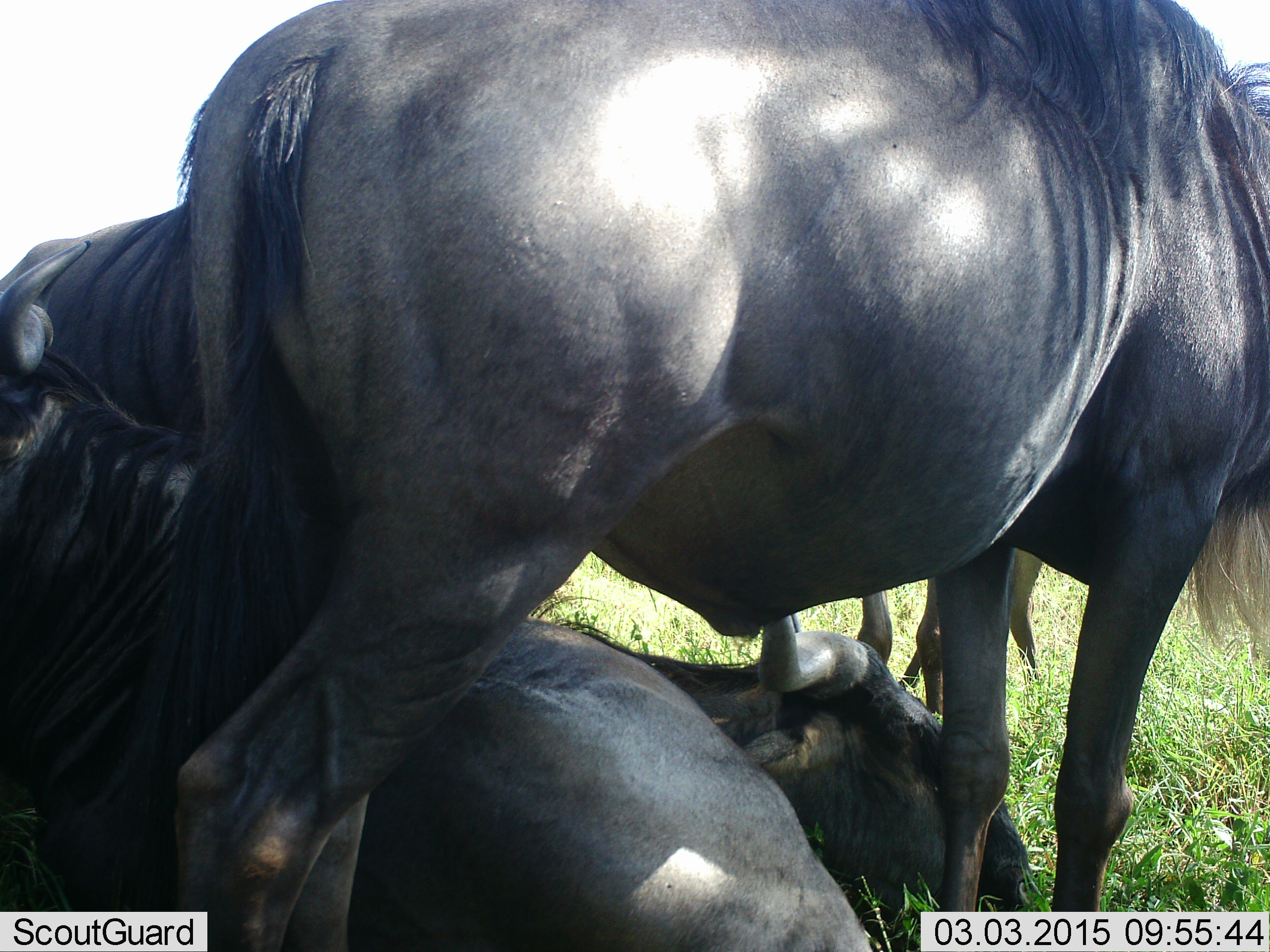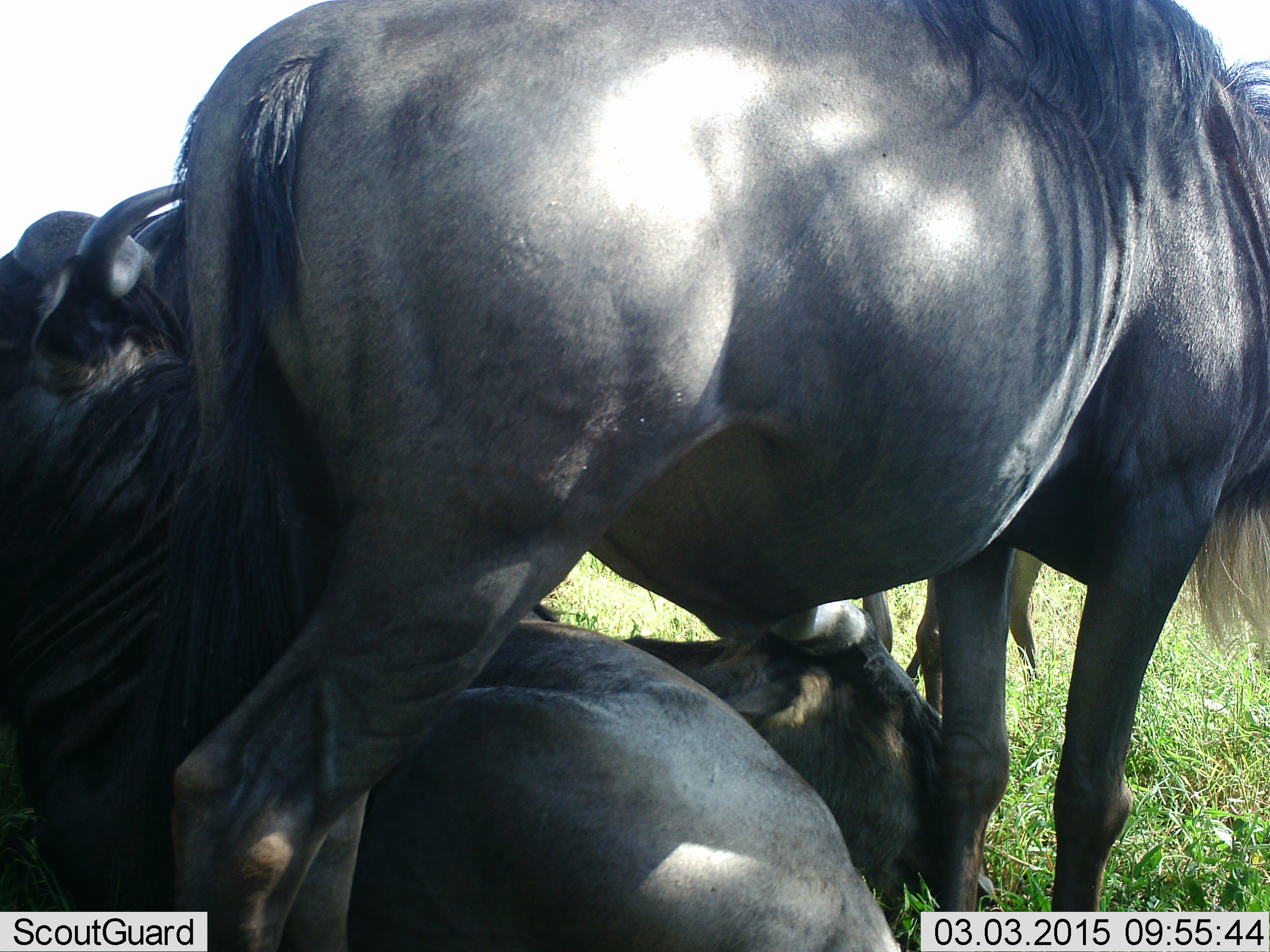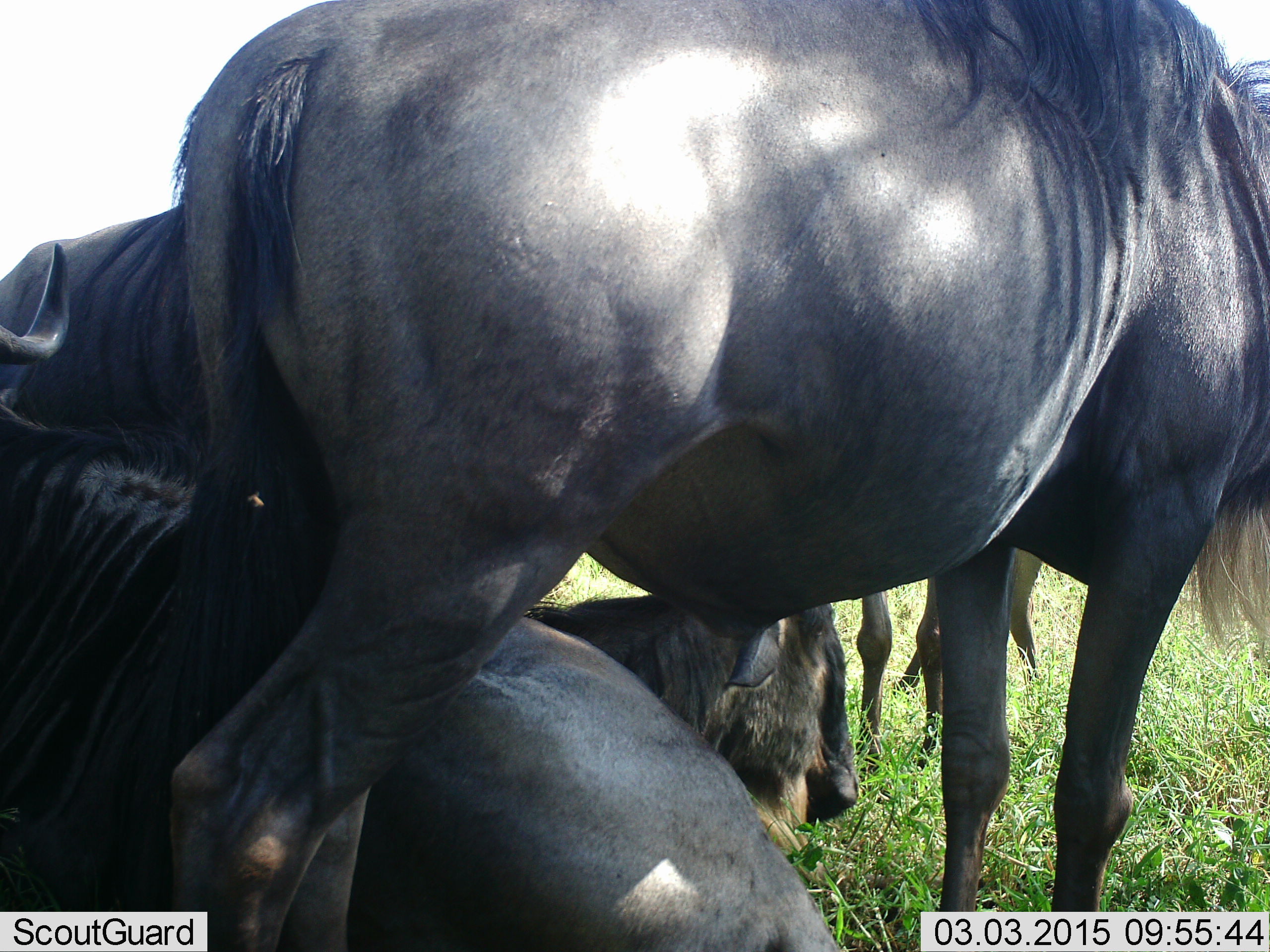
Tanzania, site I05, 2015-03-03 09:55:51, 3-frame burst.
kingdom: Animalia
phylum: Chordata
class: Mammalia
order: Artiodactyla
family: Bovidae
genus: Connochaetes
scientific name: Connochaetes taurinus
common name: blue wildebeest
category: wildebeest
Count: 4.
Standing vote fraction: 80%.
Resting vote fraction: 80%.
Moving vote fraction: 0%.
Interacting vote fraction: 20%.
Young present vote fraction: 10%.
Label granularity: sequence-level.